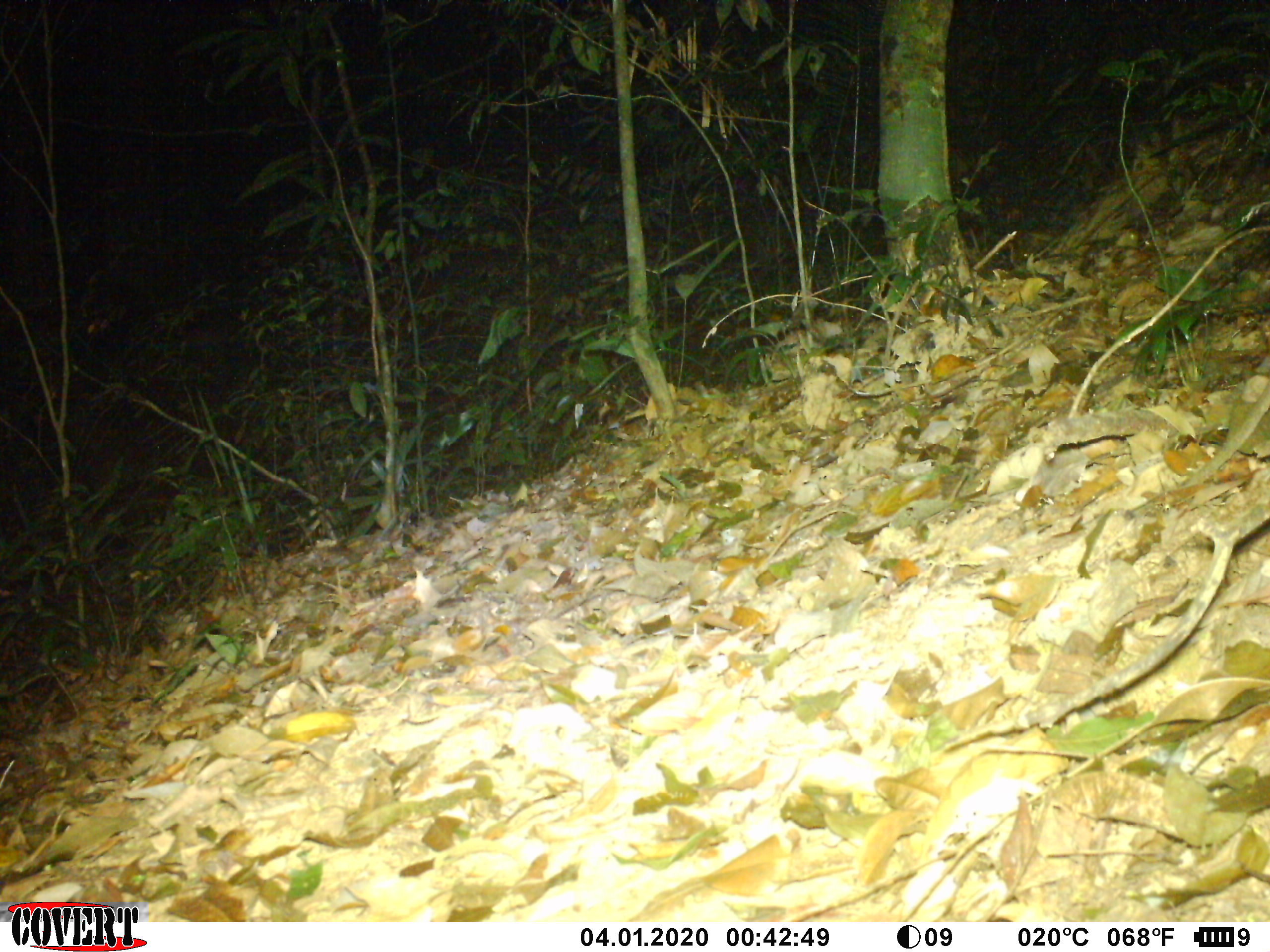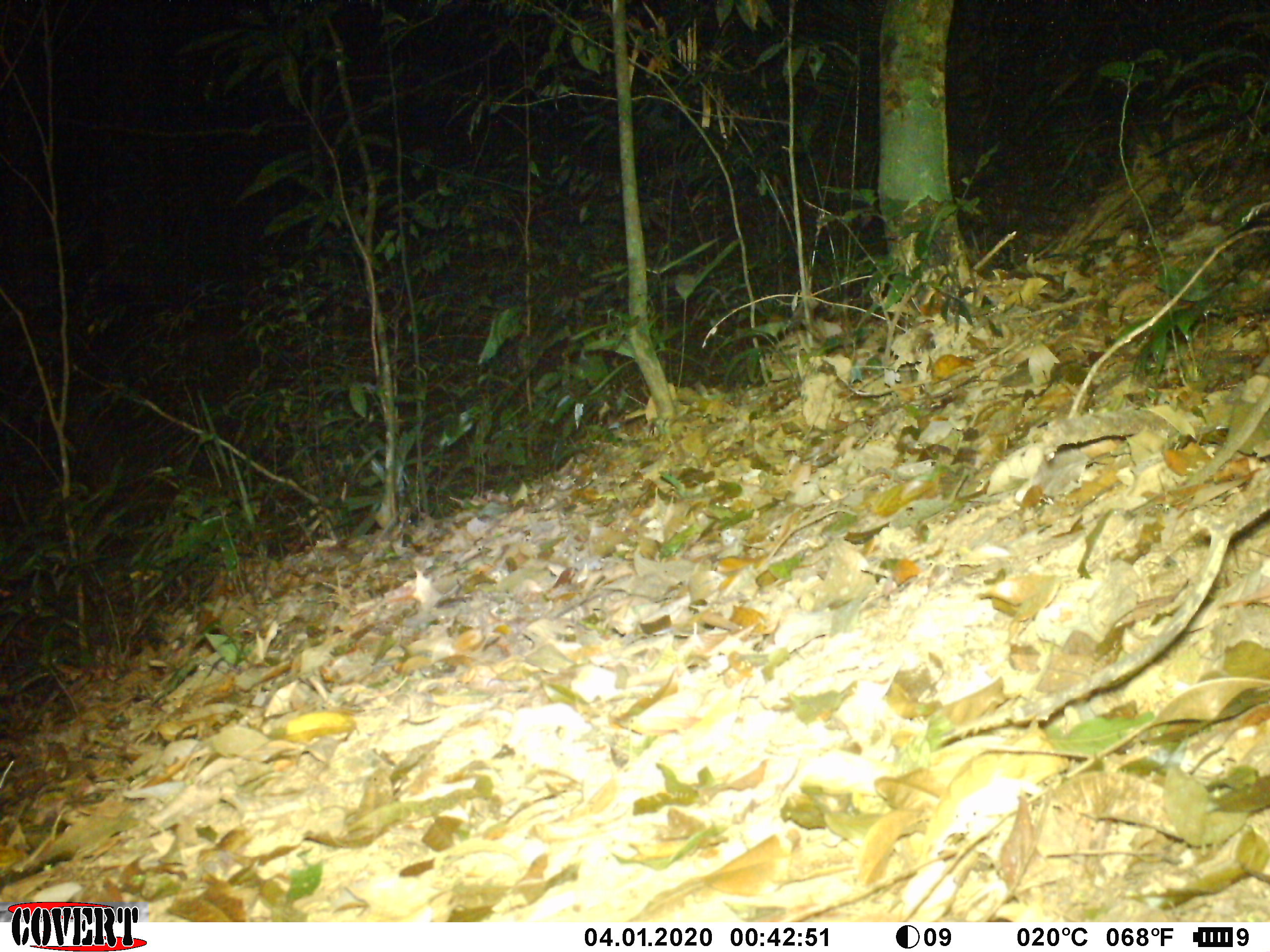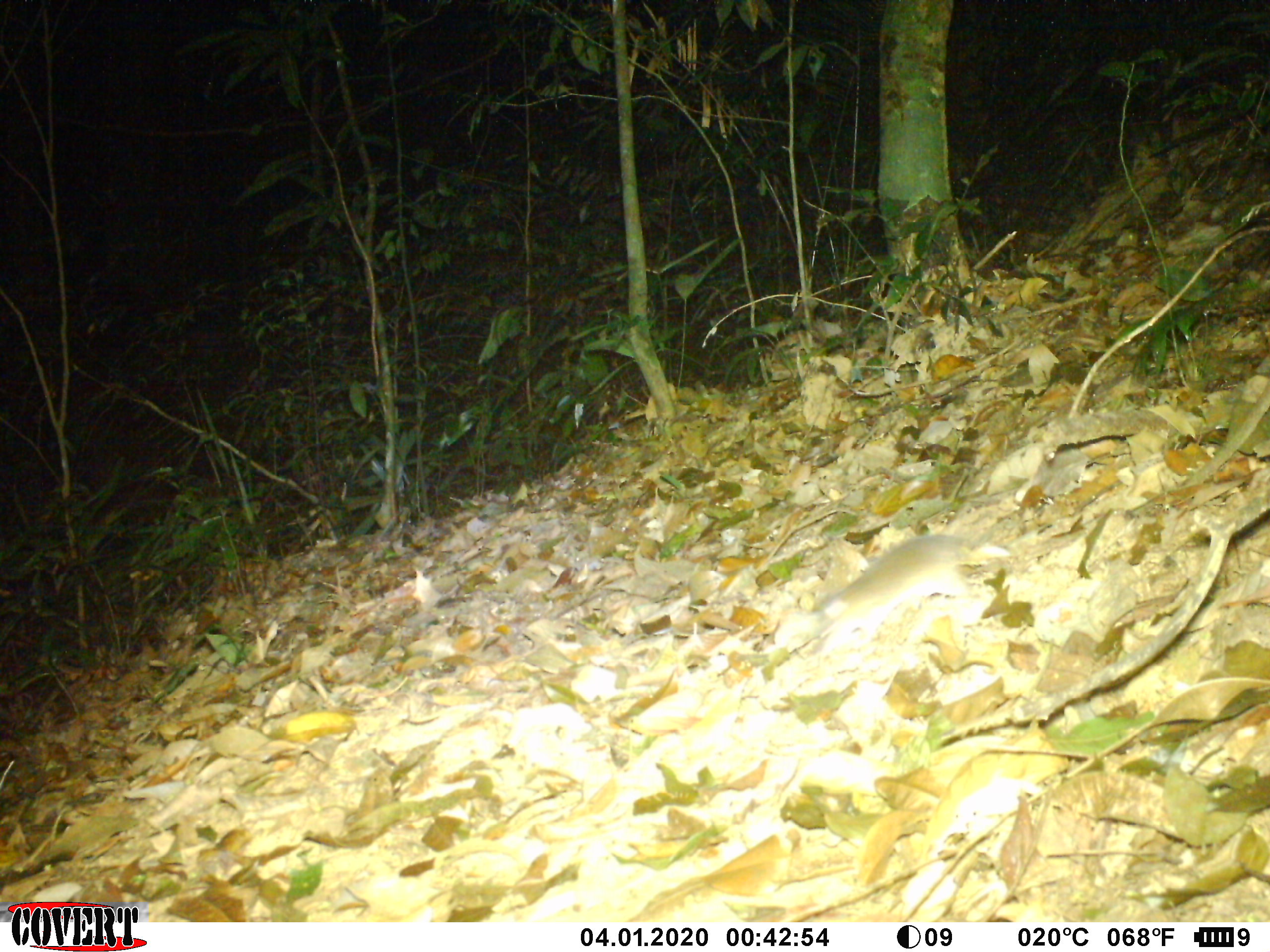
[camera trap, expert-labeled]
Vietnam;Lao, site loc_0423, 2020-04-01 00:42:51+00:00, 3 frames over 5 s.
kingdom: Animalia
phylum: Chordata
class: Mammalia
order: Rodentia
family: Muridae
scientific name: Muridae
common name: old-world mice and rats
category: unidentified murid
Unidentified murid (old-world mice and rats) (Muridae). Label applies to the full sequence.